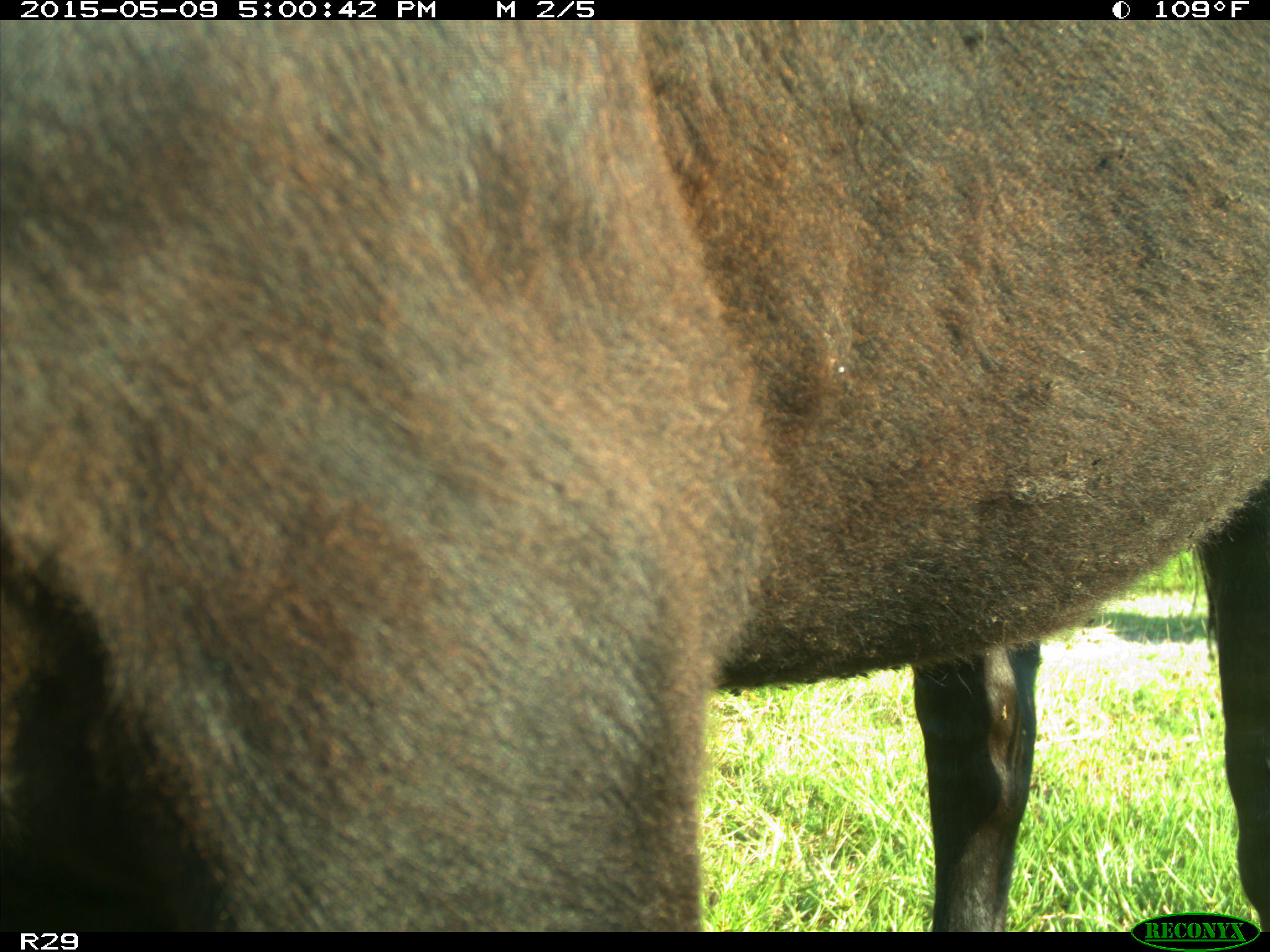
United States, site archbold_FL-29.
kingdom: Animalia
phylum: Chordata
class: Mammalia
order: Artiodactyla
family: Bovidae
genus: Bos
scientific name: Bos taurus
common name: domestic cow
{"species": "Bos taurus (domestic cow)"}